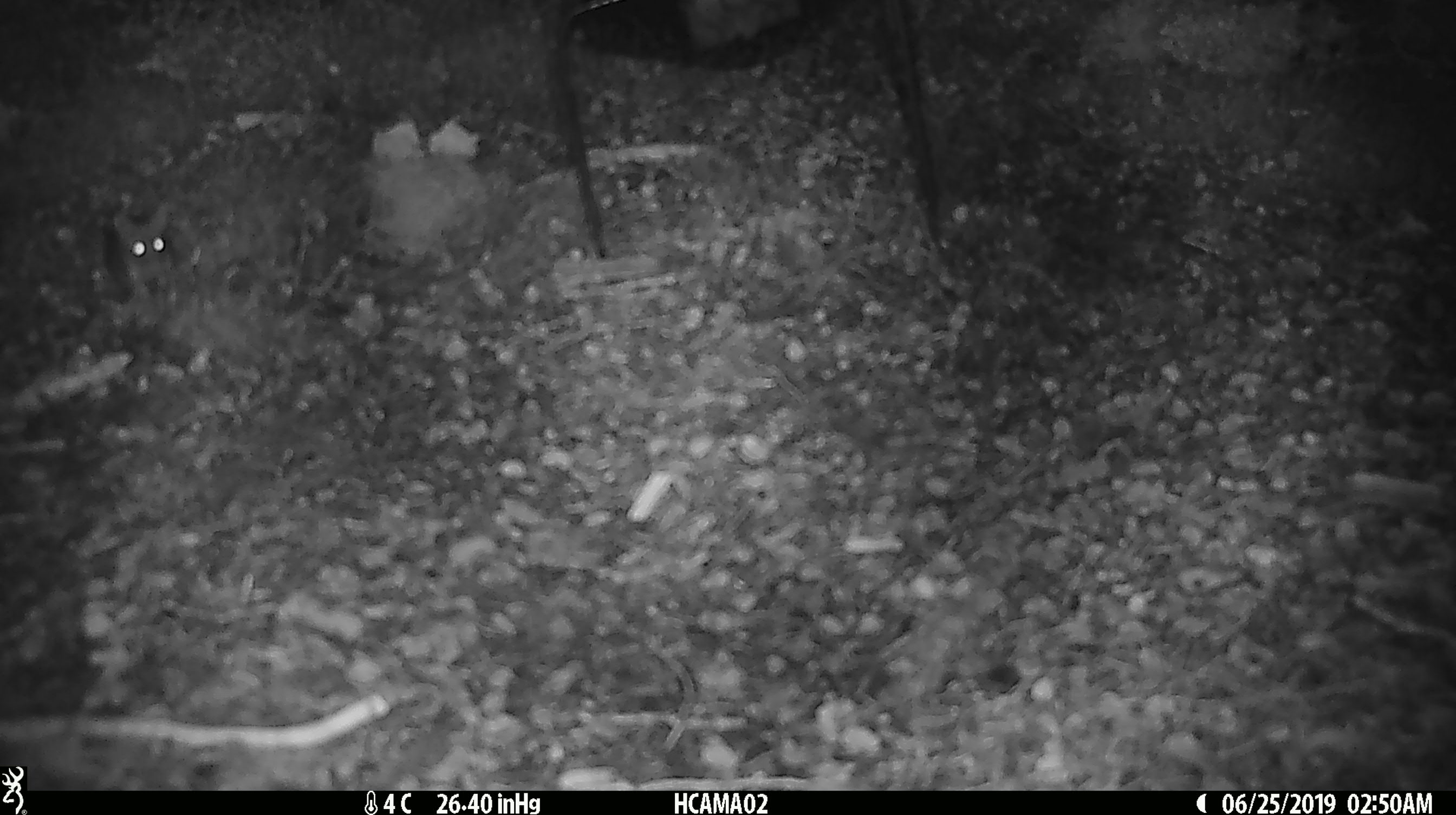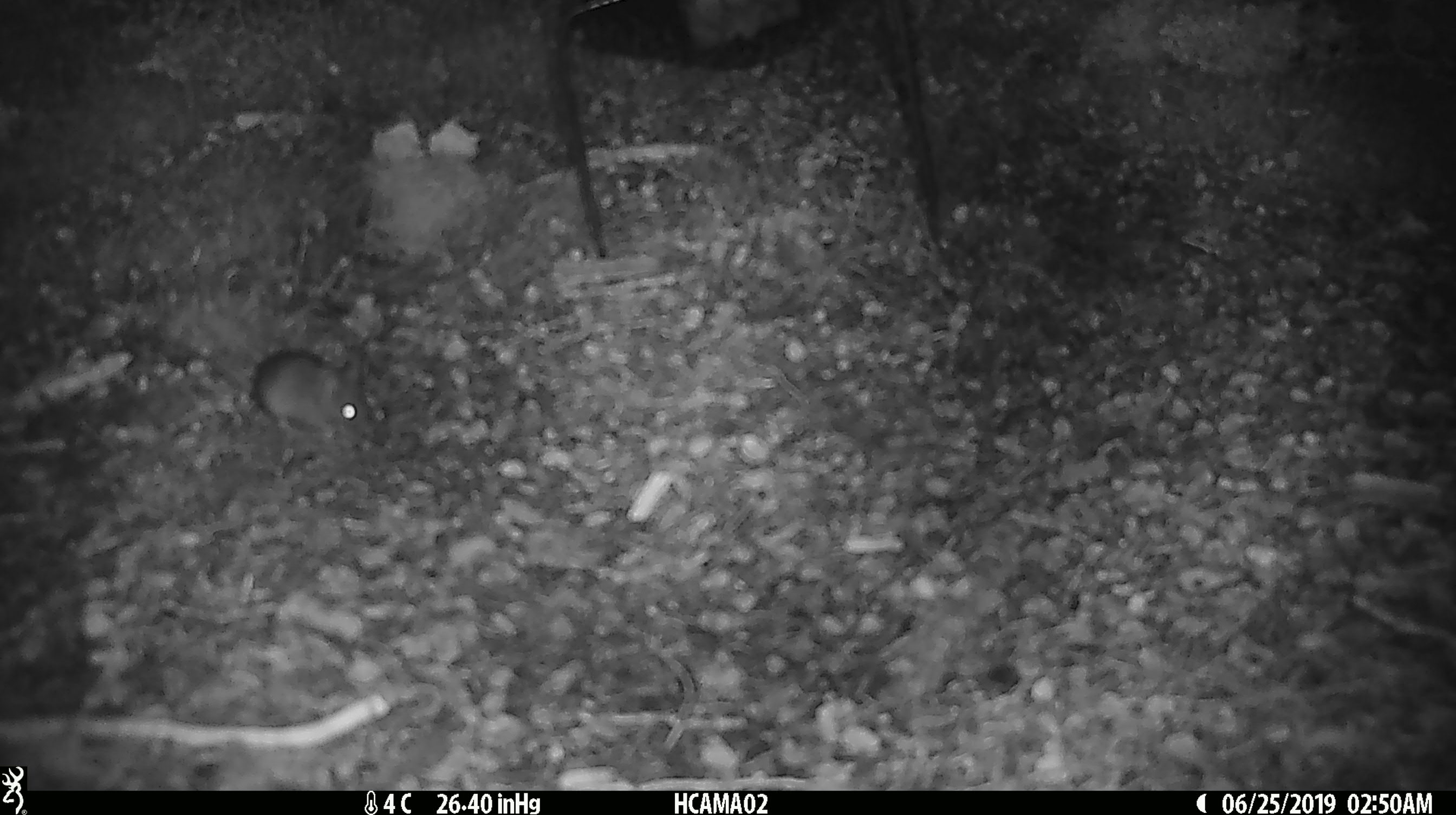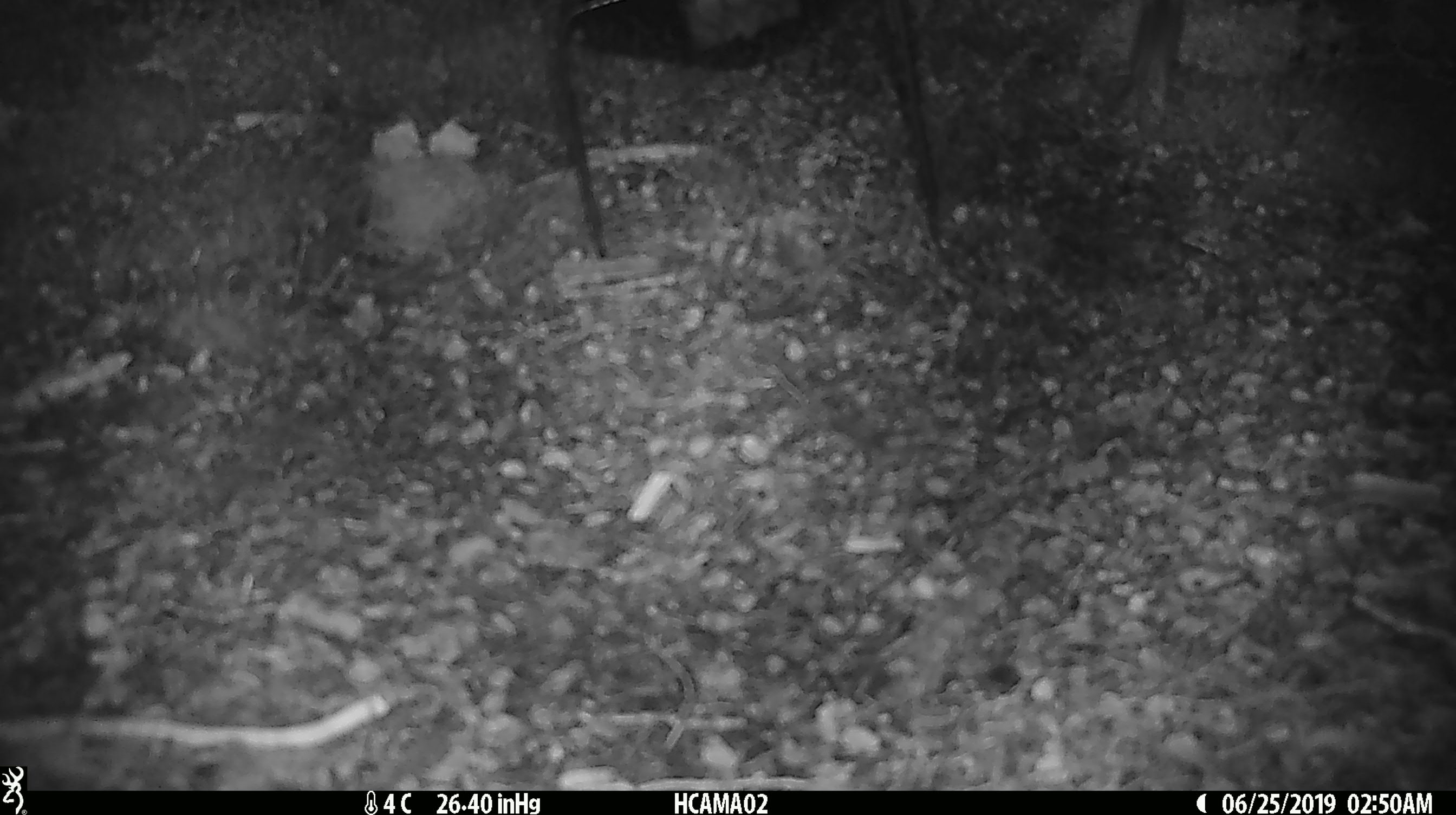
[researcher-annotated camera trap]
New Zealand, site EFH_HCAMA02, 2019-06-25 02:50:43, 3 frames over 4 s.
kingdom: Animalia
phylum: Chordata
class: Mammalia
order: Rodentia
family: Muridae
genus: Mus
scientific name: Mus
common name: mouse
Mouse (Mus).